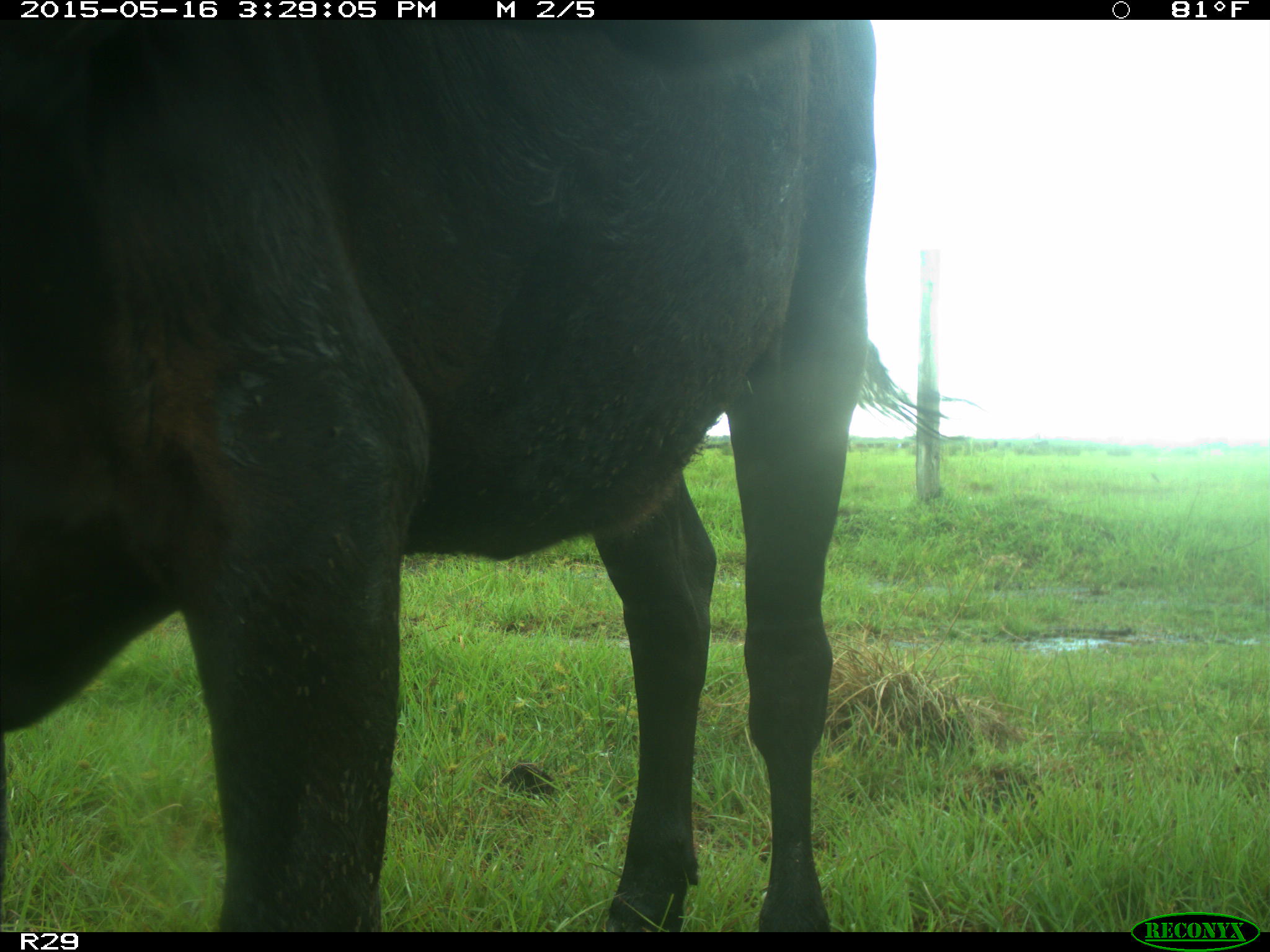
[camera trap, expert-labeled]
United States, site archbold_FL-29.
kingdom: Animalia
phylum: Chordata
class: Mammalia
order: Artiodactyla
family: Bovidae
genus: Bos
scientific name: Bos taurus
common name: domestic cow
Bos taurus (domestic cow).